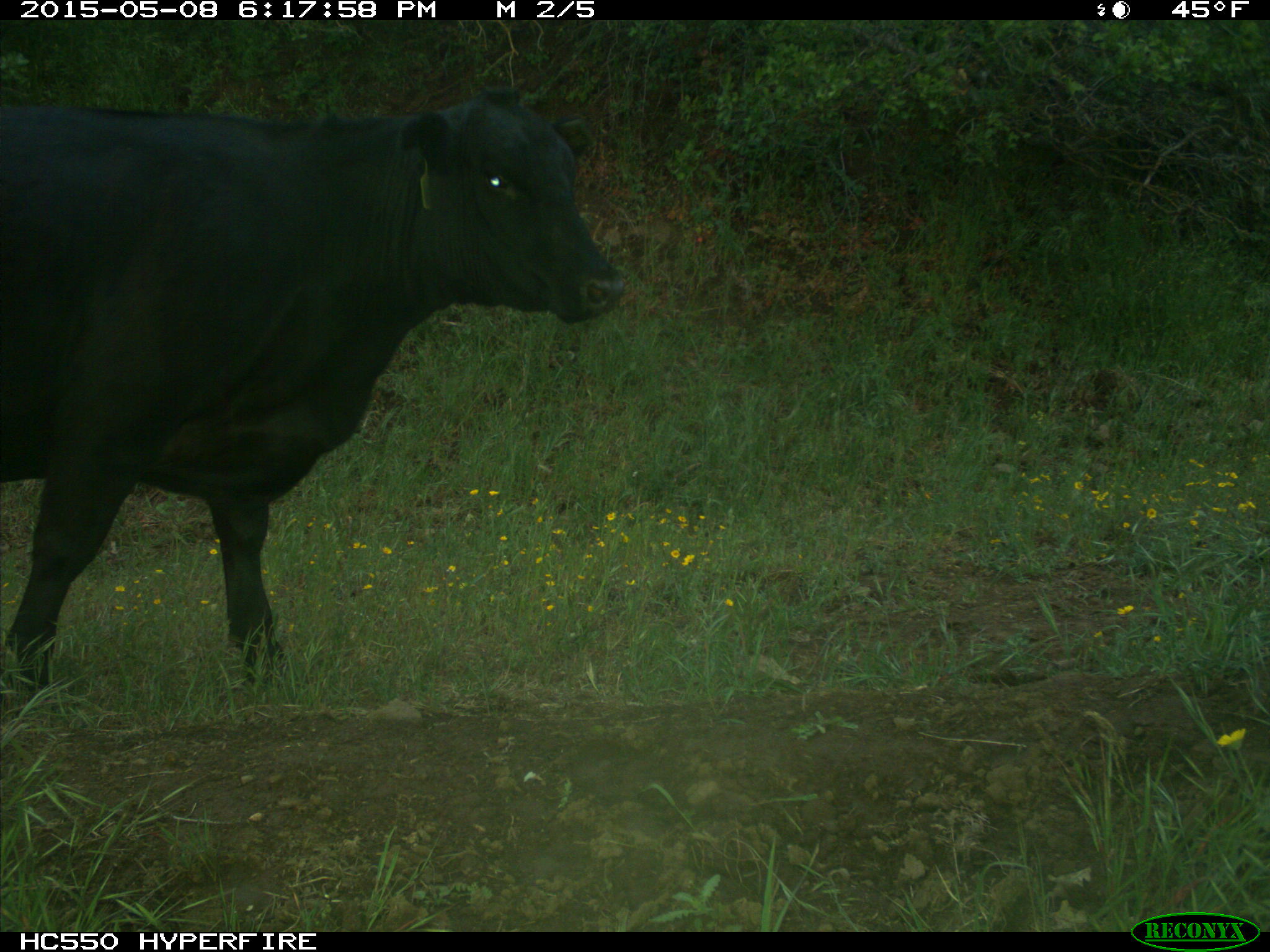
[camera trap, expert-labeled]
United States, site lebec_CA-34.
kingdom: Animalia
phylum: Chordata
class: Mammalia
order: Artiodactyla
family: Bovidae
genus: Bos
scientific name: Bos taurus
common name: domestic cow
Bos taurus (domestic cow).